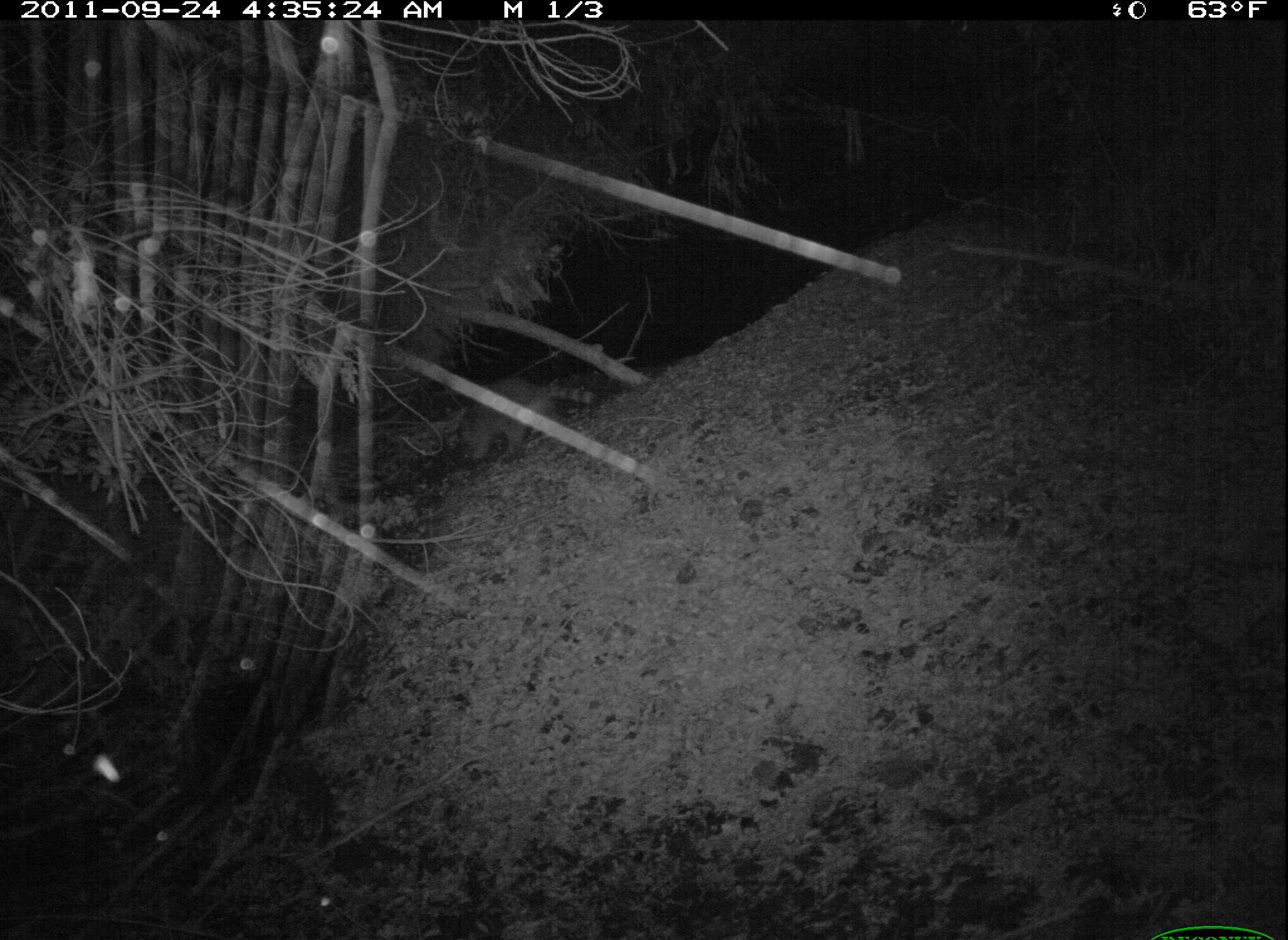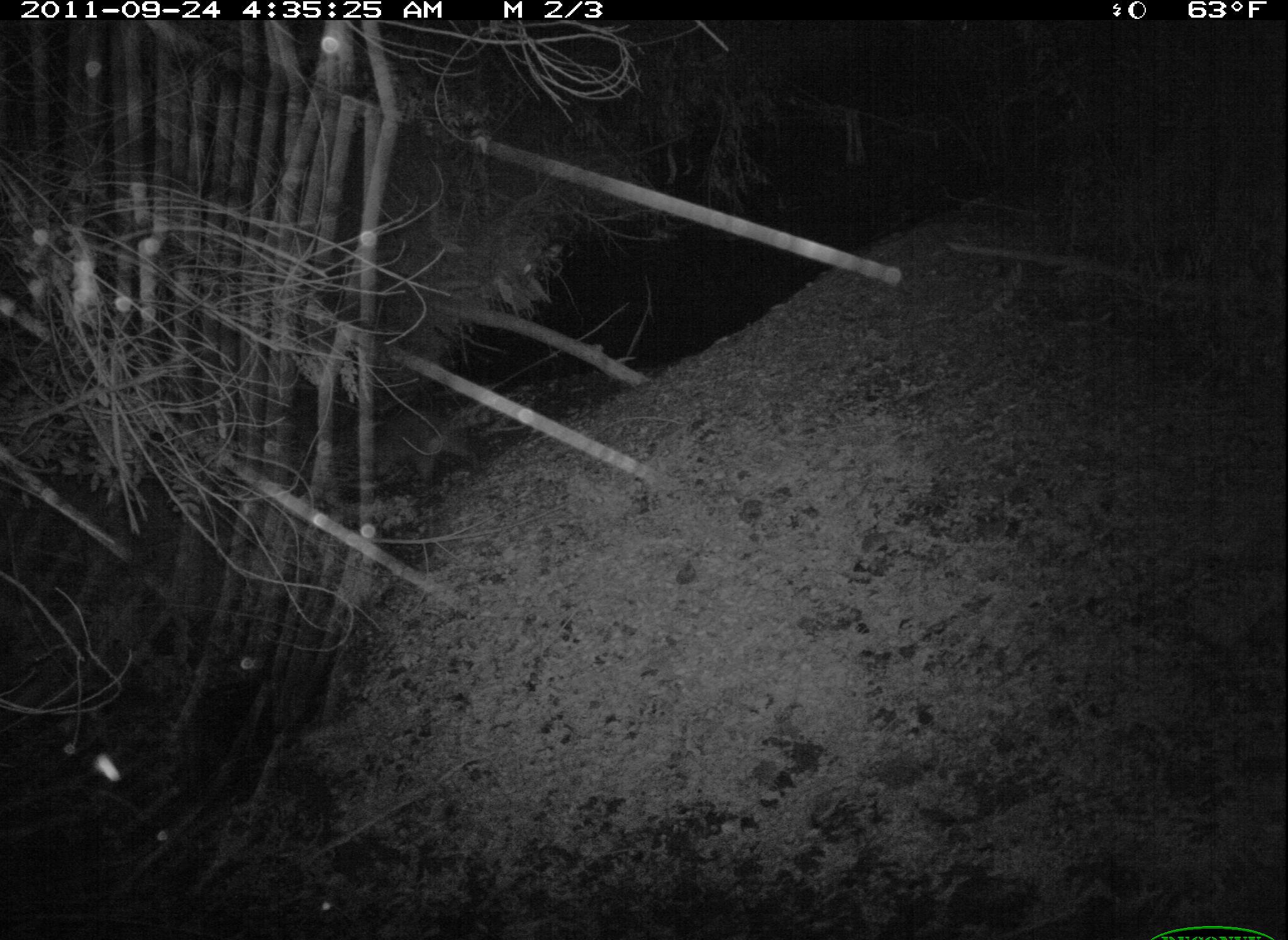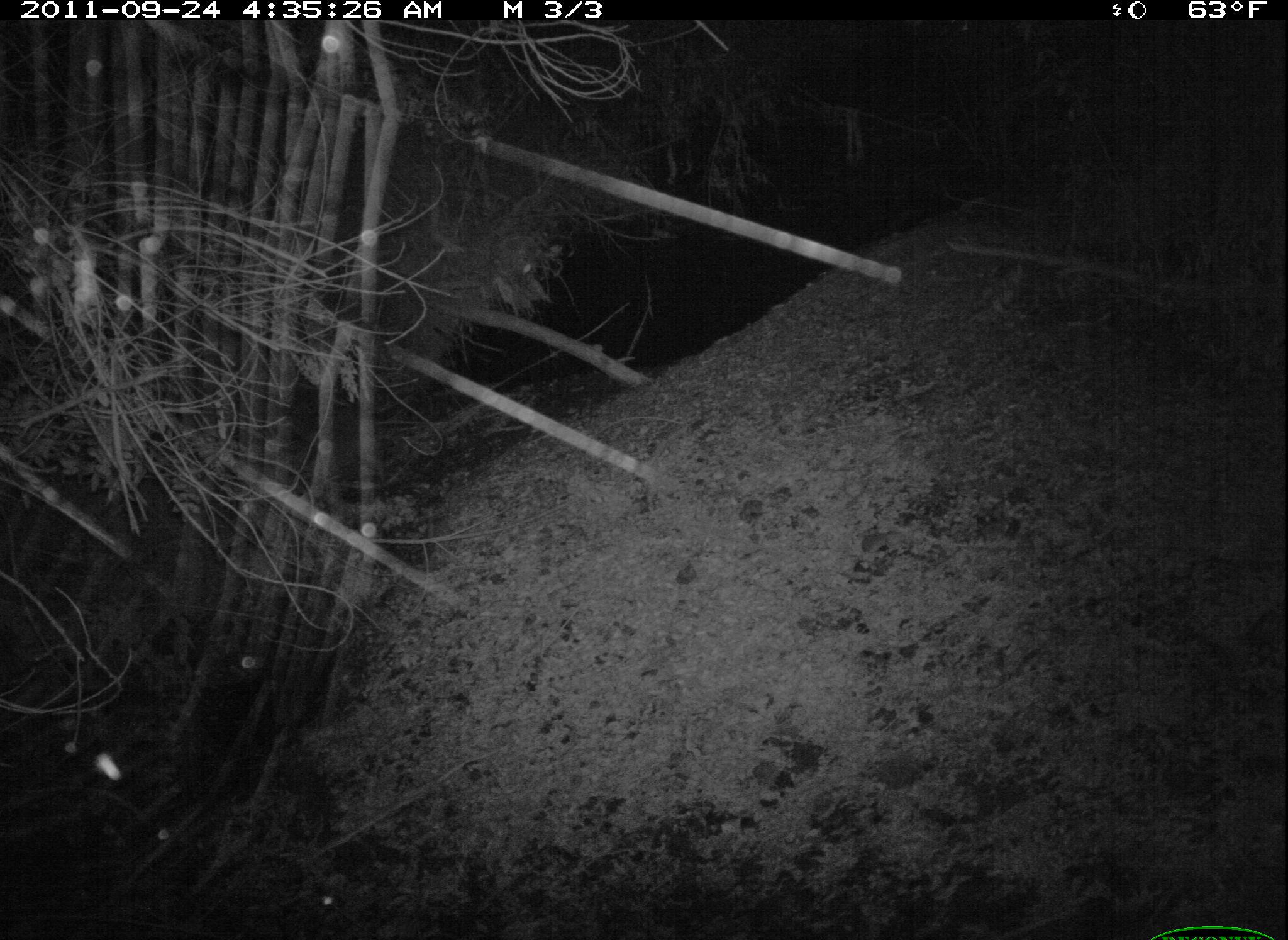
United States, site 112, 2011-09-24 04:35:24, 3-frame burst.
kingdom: Animalia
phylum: Chordata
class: Mammalia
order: Carnivora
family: Procyonidae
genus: Procyon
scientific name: Procyon lotor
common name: raccoon